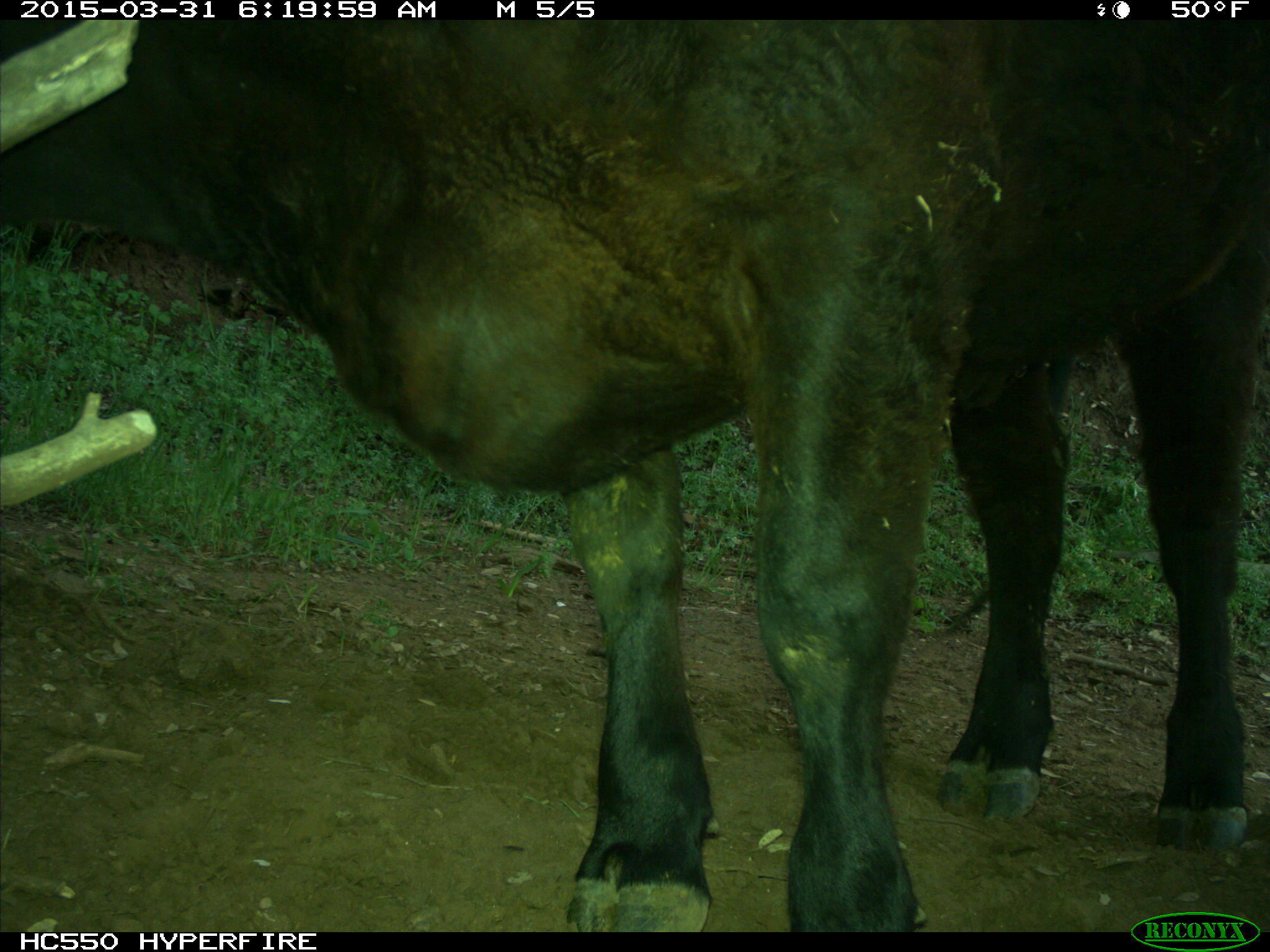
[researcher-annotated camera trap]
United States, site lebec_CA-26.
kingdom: Animalia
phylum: Chordata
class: Mammalia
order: Artiodactyla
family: Bovidae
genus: Bos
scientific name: Bos taurus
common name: domestic cow